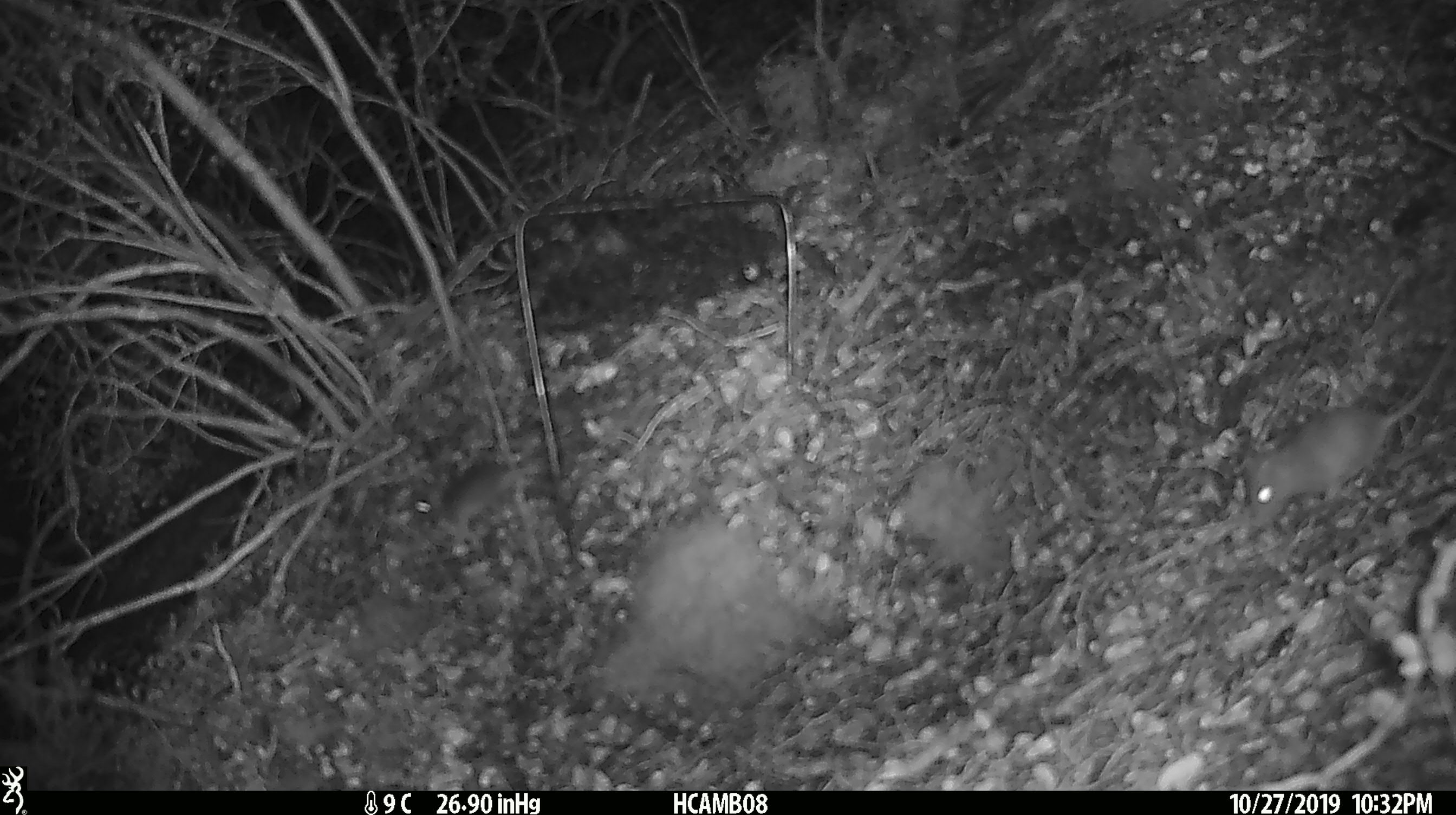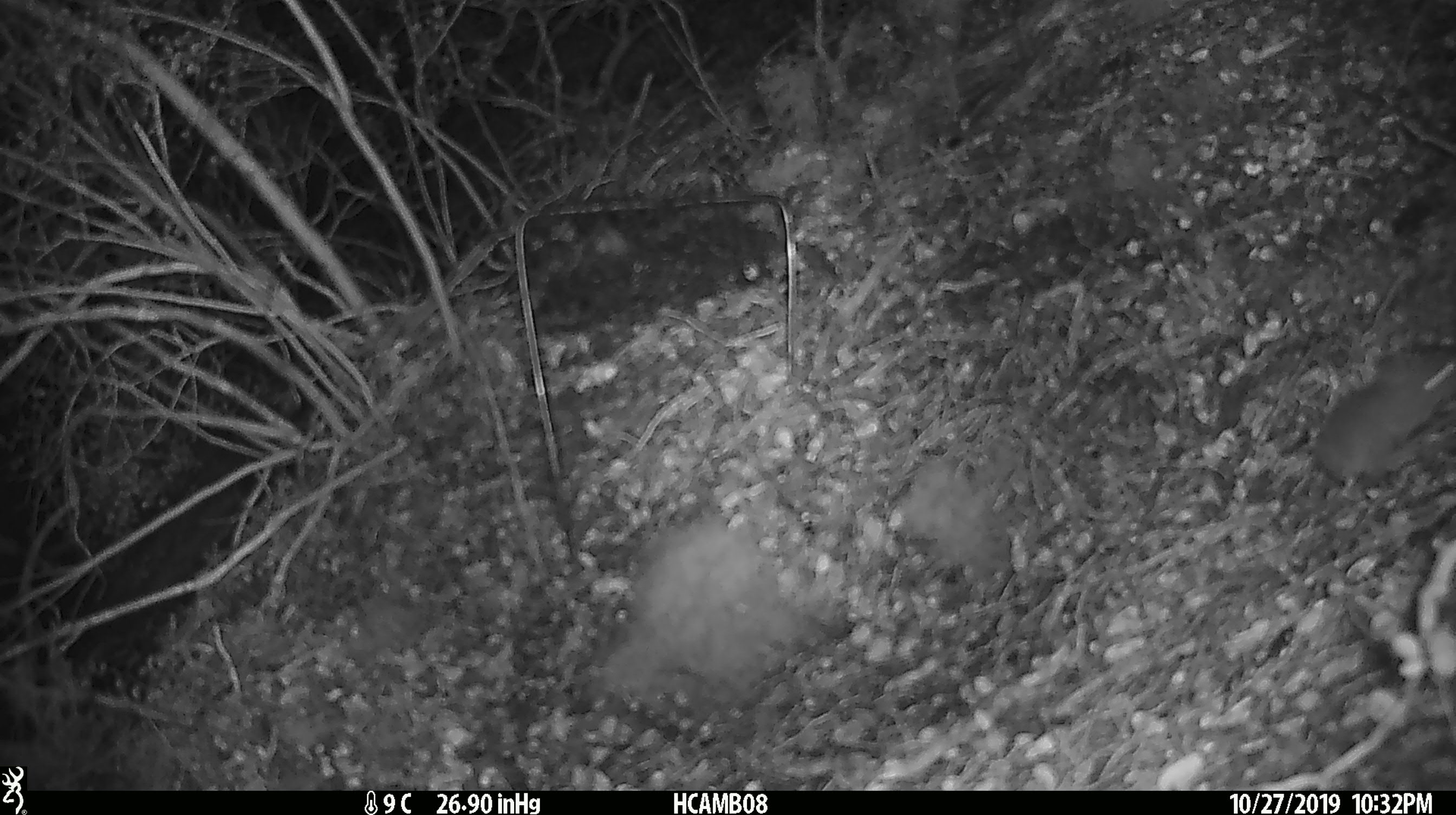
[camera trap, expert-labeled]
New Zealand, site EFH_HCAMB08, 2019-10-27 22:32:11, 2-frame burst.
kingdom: Animalia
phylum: Chordata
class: Mammalia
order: Rodentia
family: Muridae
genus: Mus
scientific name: Mus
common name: mouse